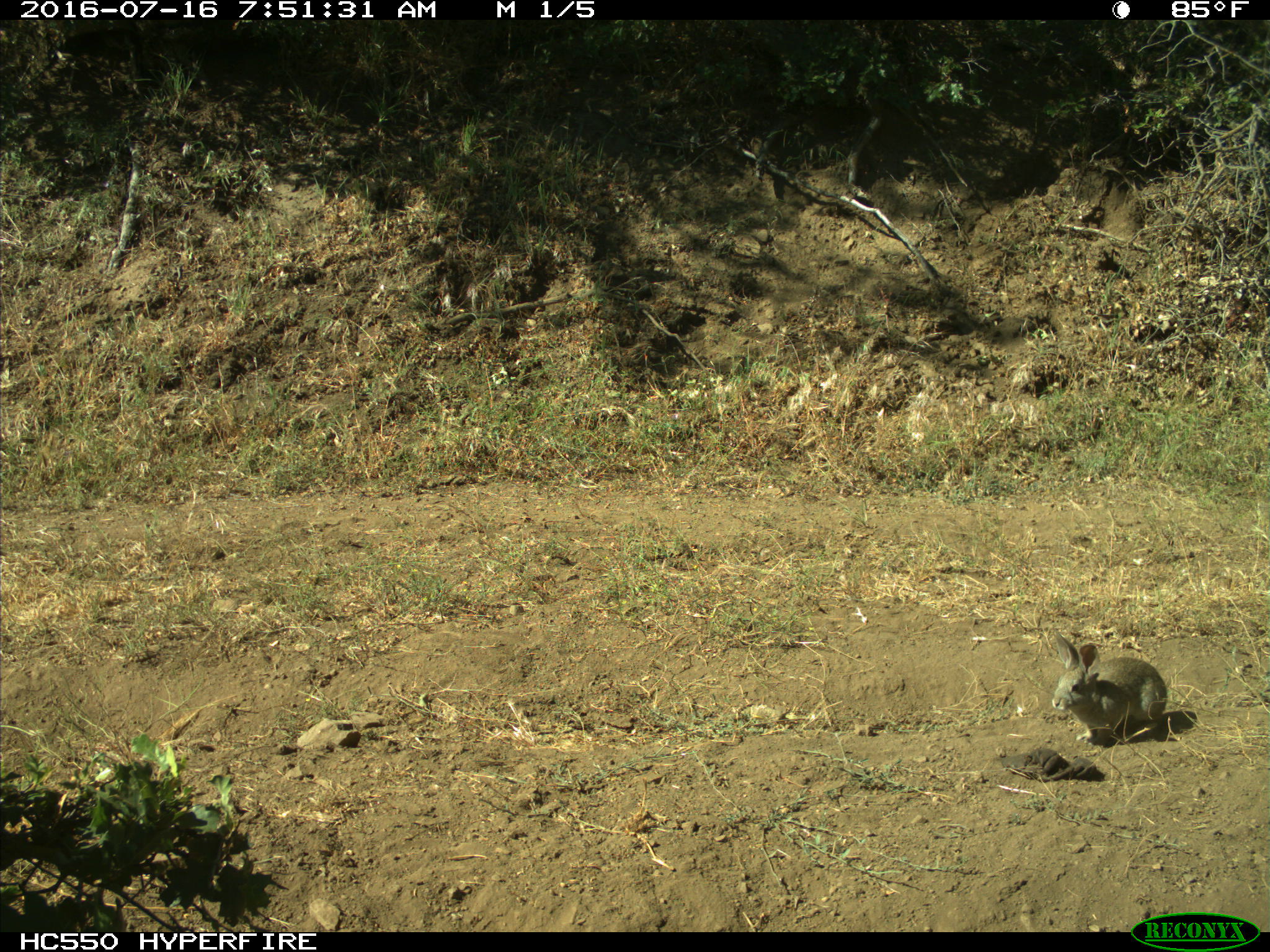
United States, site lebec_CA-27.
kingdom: Animalia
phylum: Chordata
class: Mammalia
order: Lagomorpha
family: Leporidae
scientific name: Leporidae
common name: rabbits and hares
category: unidentified rabbit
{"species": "unidentified rabbit (rabbits and hares) (Leporidae)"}